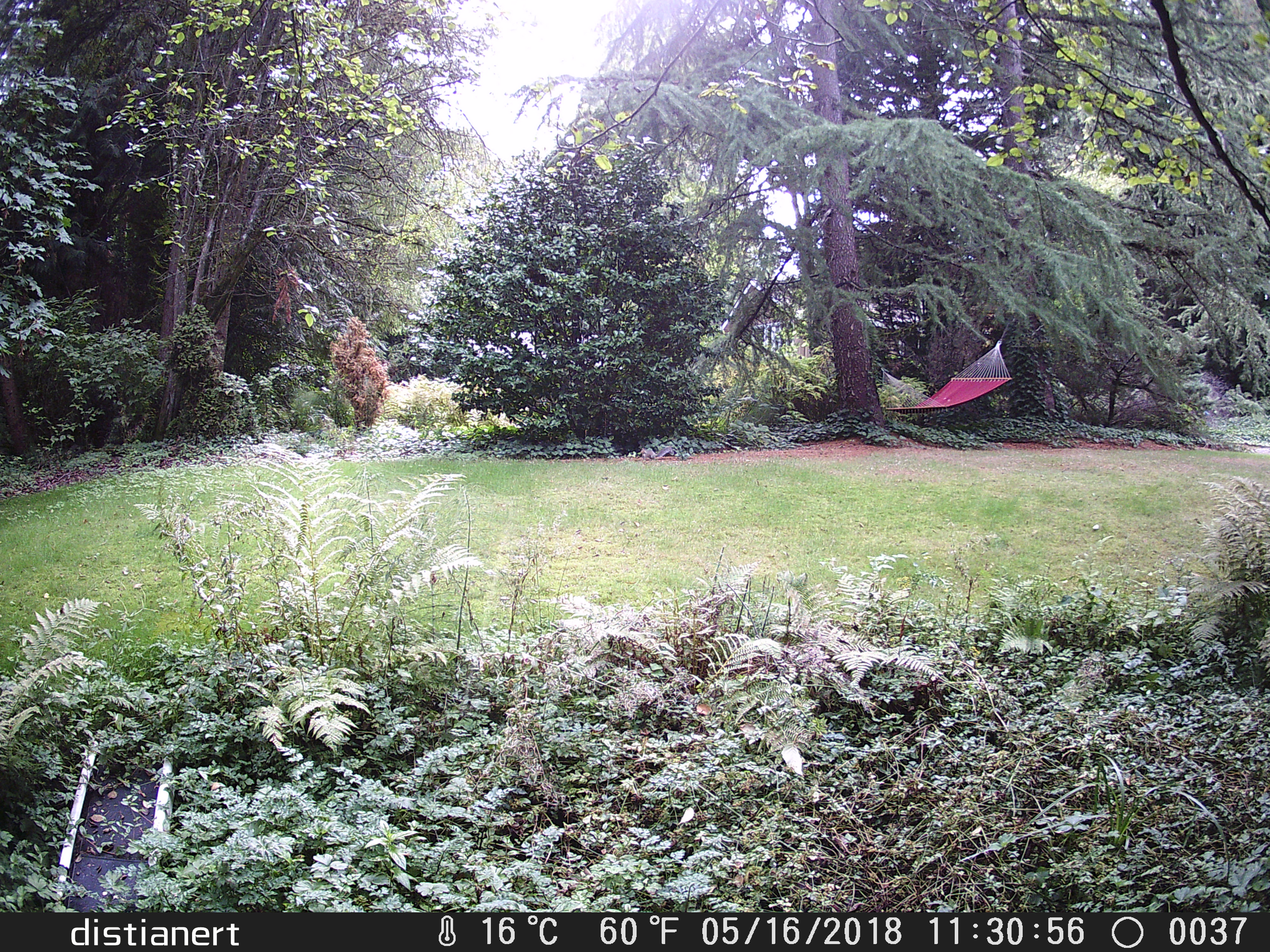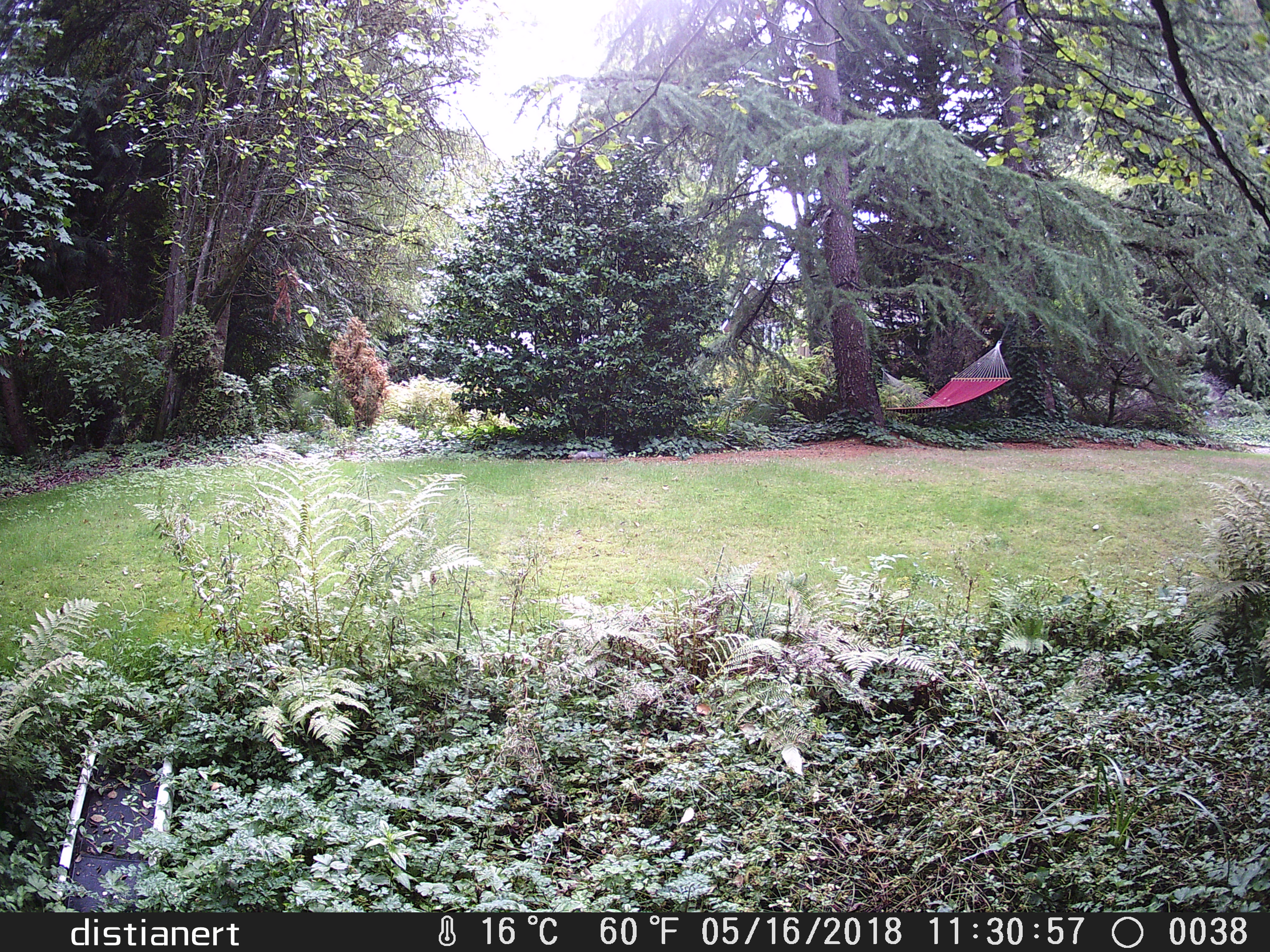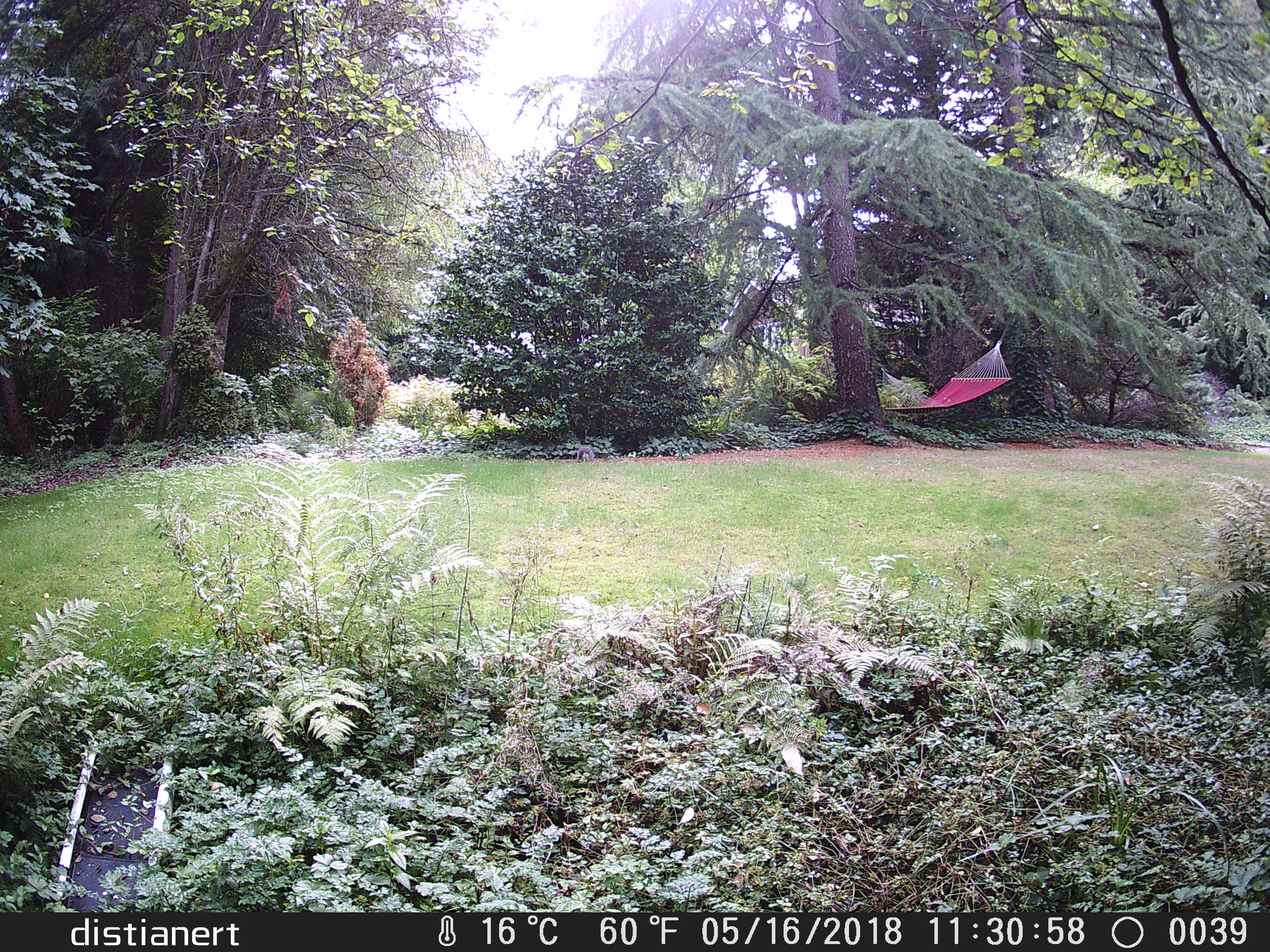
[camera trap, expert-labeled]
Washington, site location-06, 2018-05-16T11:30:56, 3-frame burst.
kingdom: Animalia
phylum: Chordata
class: Mammalia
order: Rodentia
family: Sciuridae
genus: Sciurus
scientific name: Sciurus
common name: squirrel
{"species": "squirrel (Sciurus)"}